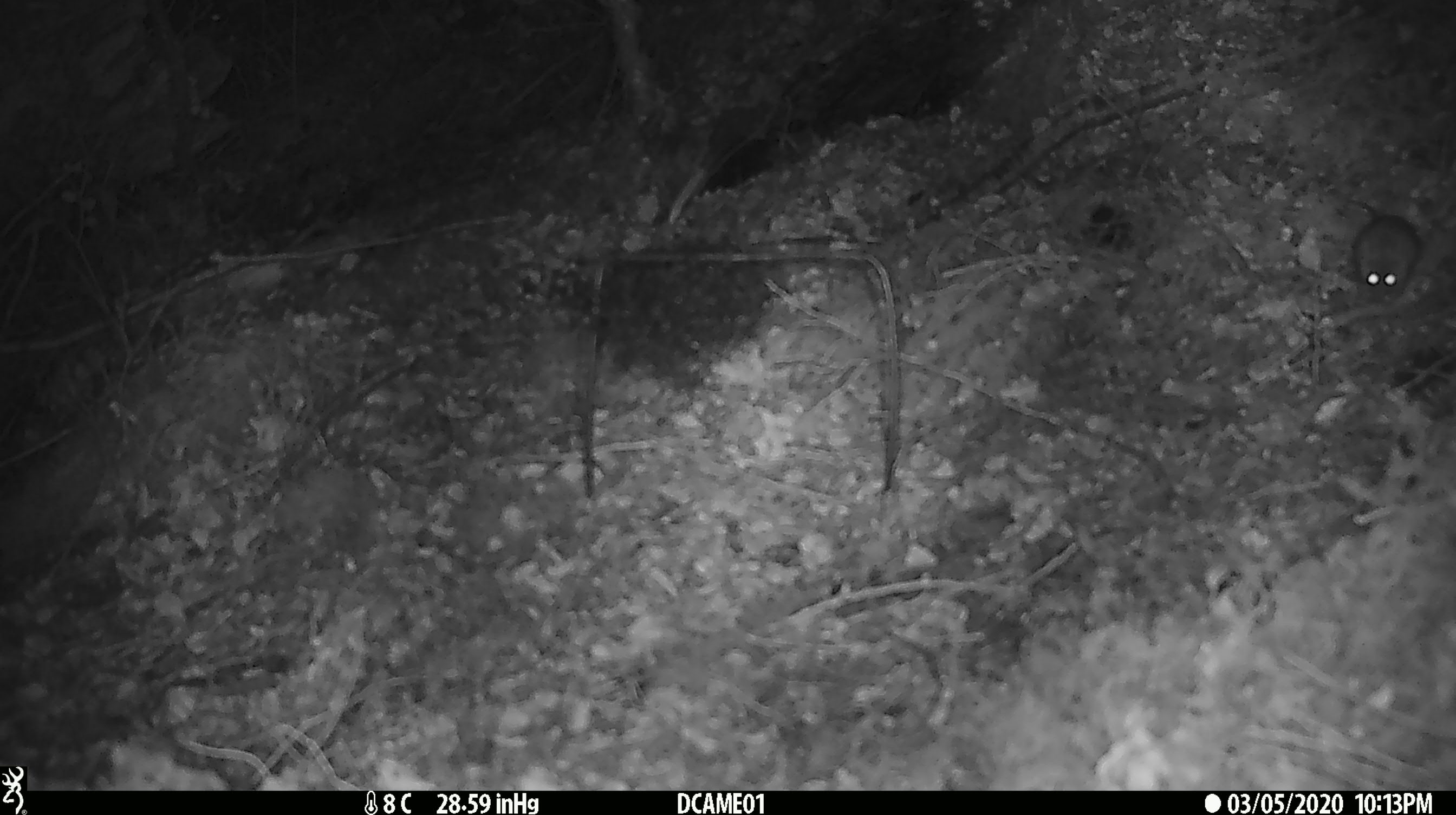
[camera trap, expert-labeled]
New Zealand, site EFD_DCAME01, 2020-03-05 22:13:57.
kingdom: Animalia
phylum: Chordata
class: Mammalia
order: Rodentia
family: Muridae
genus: Mus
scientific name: Mus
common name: mouse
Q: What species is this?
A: Mouse (Mus).